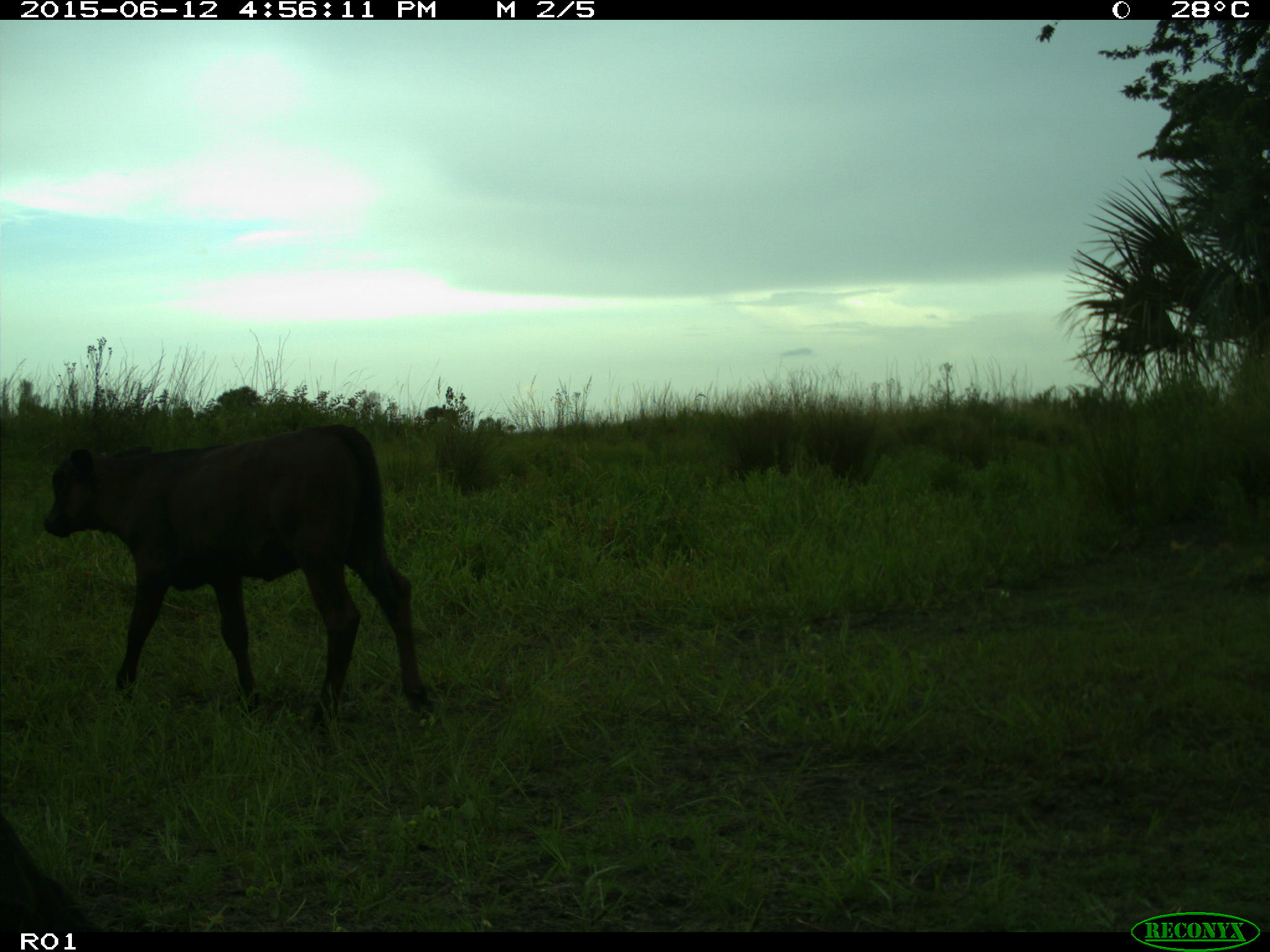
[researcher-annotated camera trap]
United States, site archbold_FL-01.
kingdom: Animalia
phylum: Chordata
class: Mammalia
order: Artiodactyla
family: Bovidae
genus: Bos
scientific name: Bos taurus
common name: domestic cow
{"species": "Bos taurus (domestic cow)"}